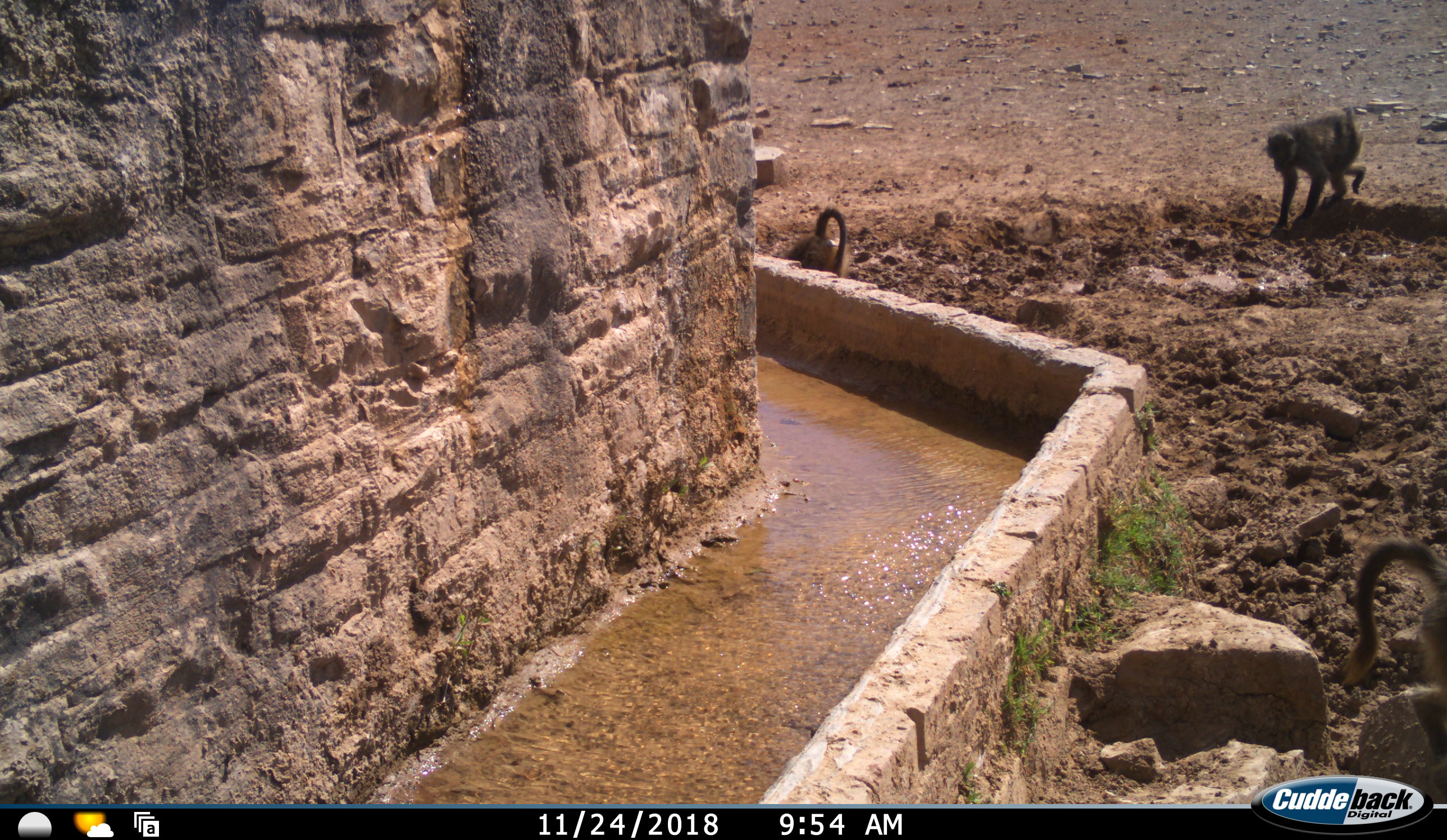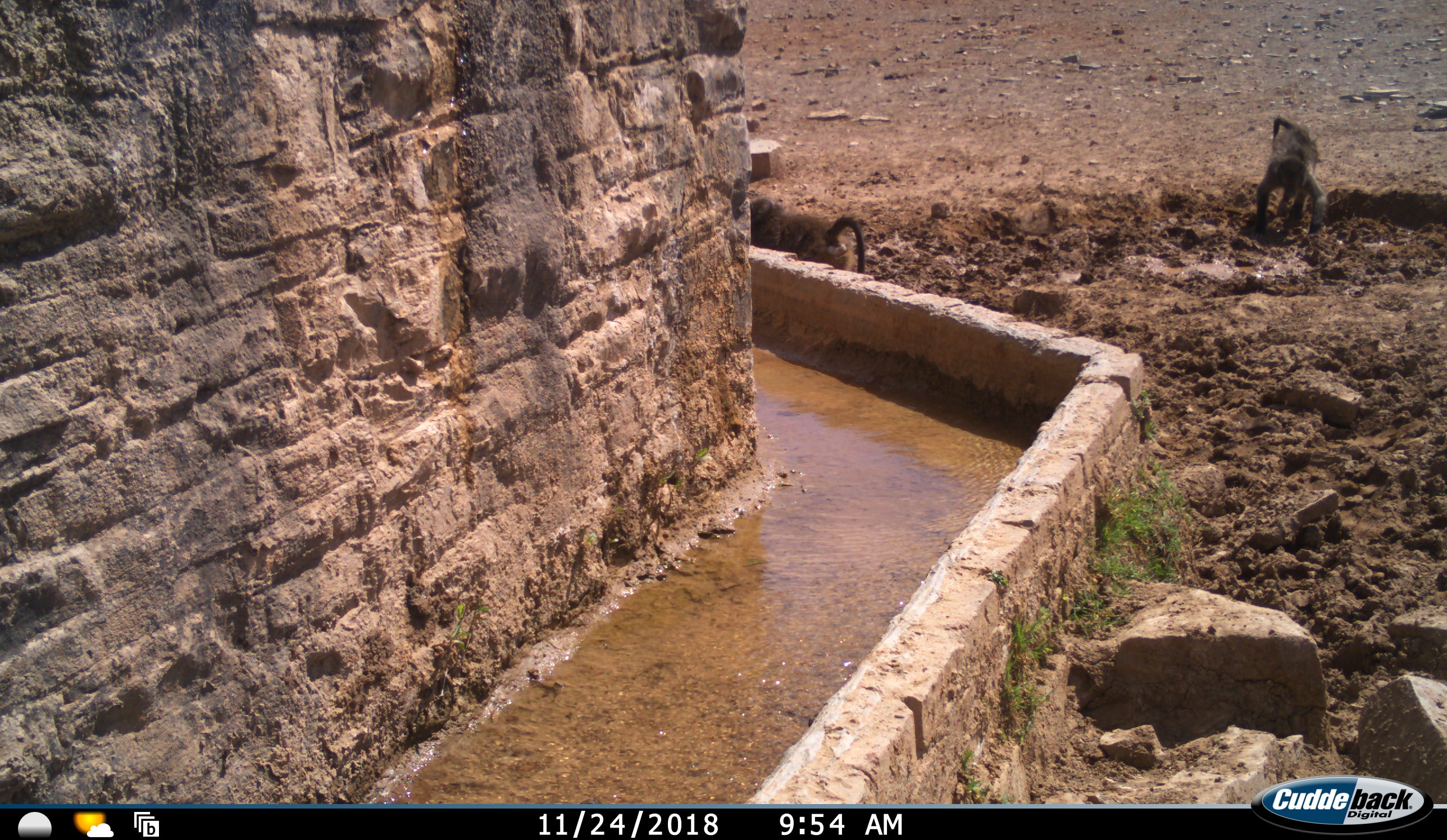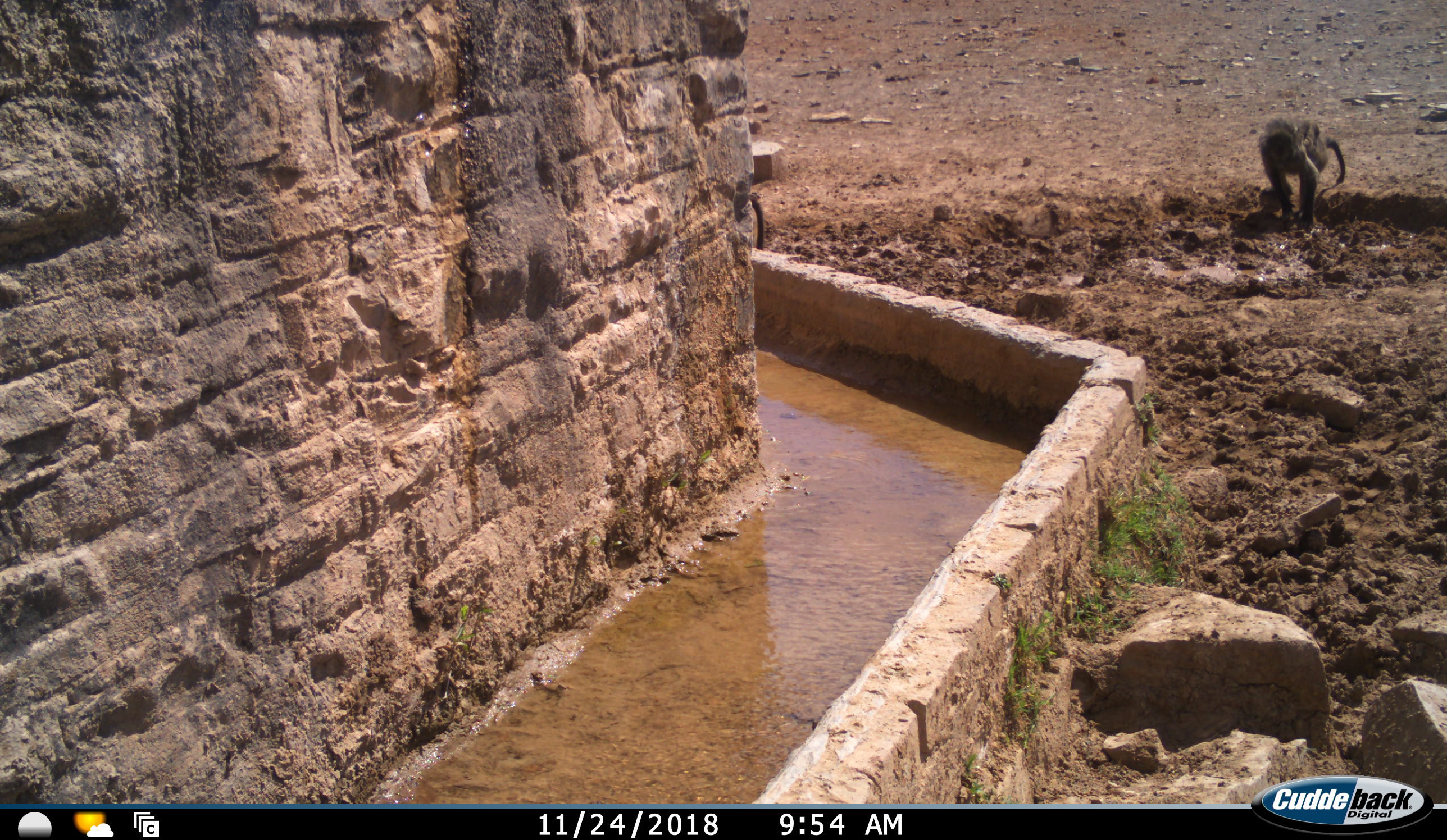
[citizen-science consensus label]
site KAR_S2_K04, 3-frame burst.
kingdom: Animalia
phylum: Chordata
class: Mammalia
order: Primates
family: Cercopithecidae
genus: Papio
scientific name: Papio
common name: baboon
Baboon (Papio), count 3. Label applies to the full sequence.